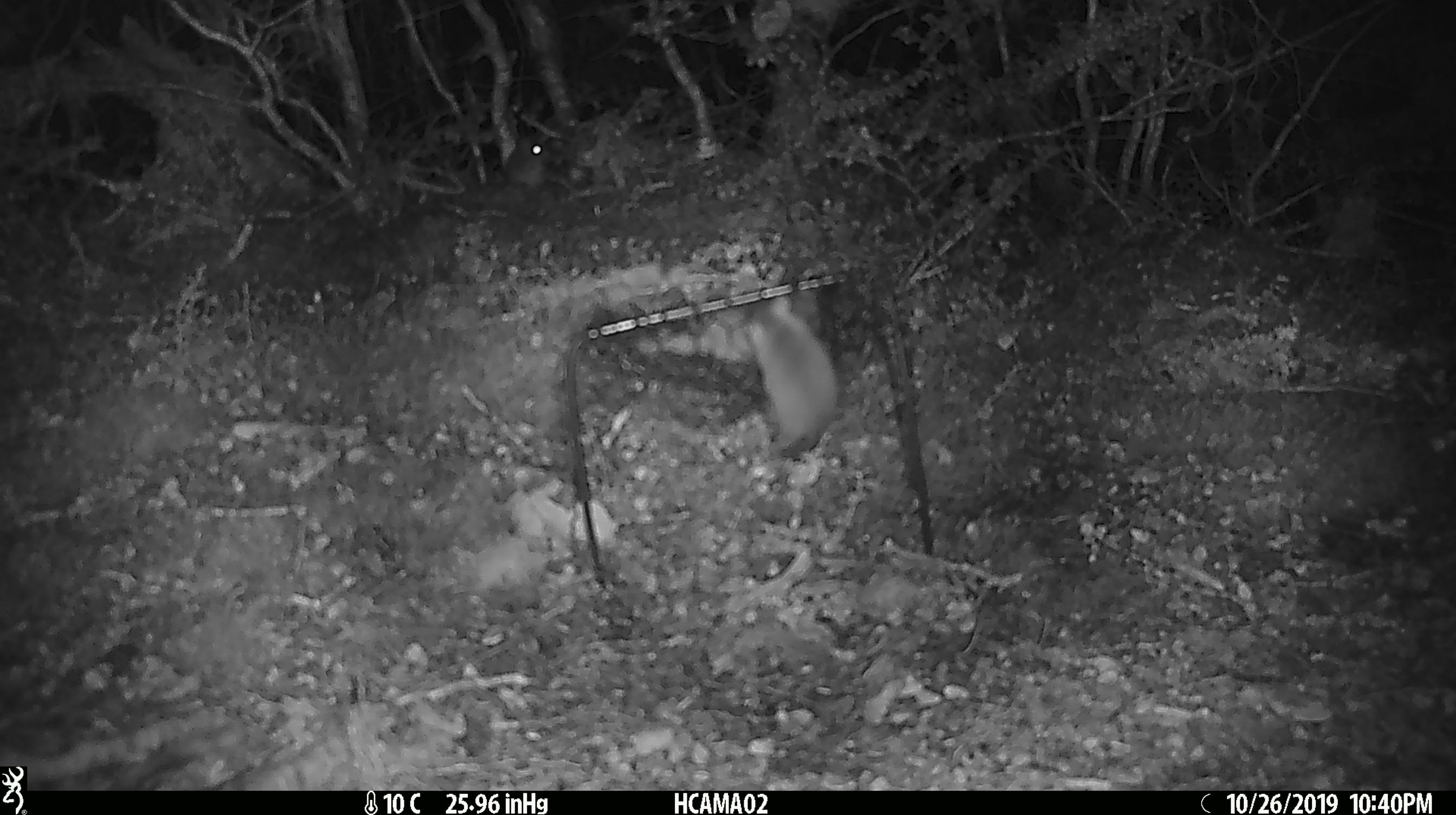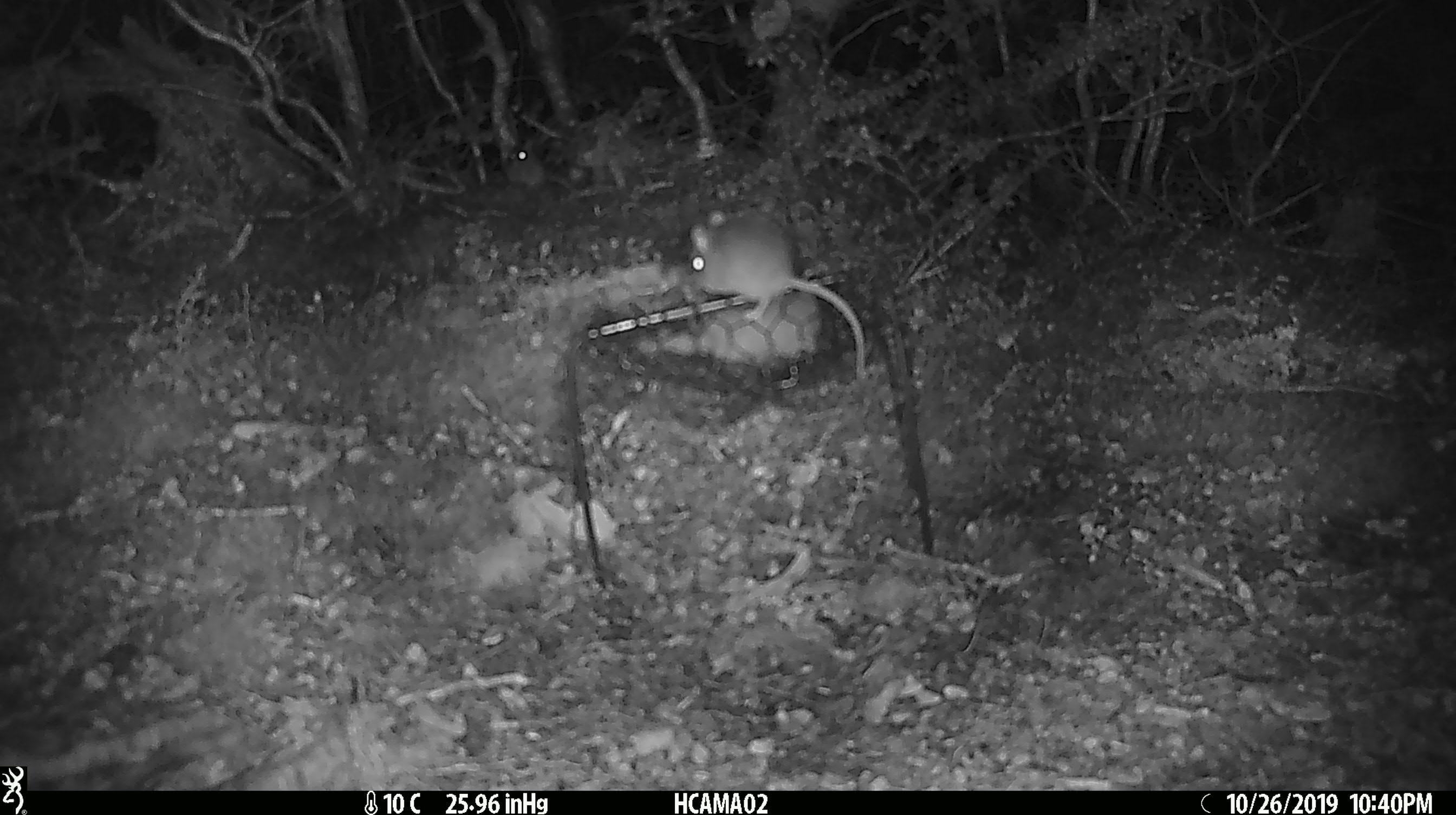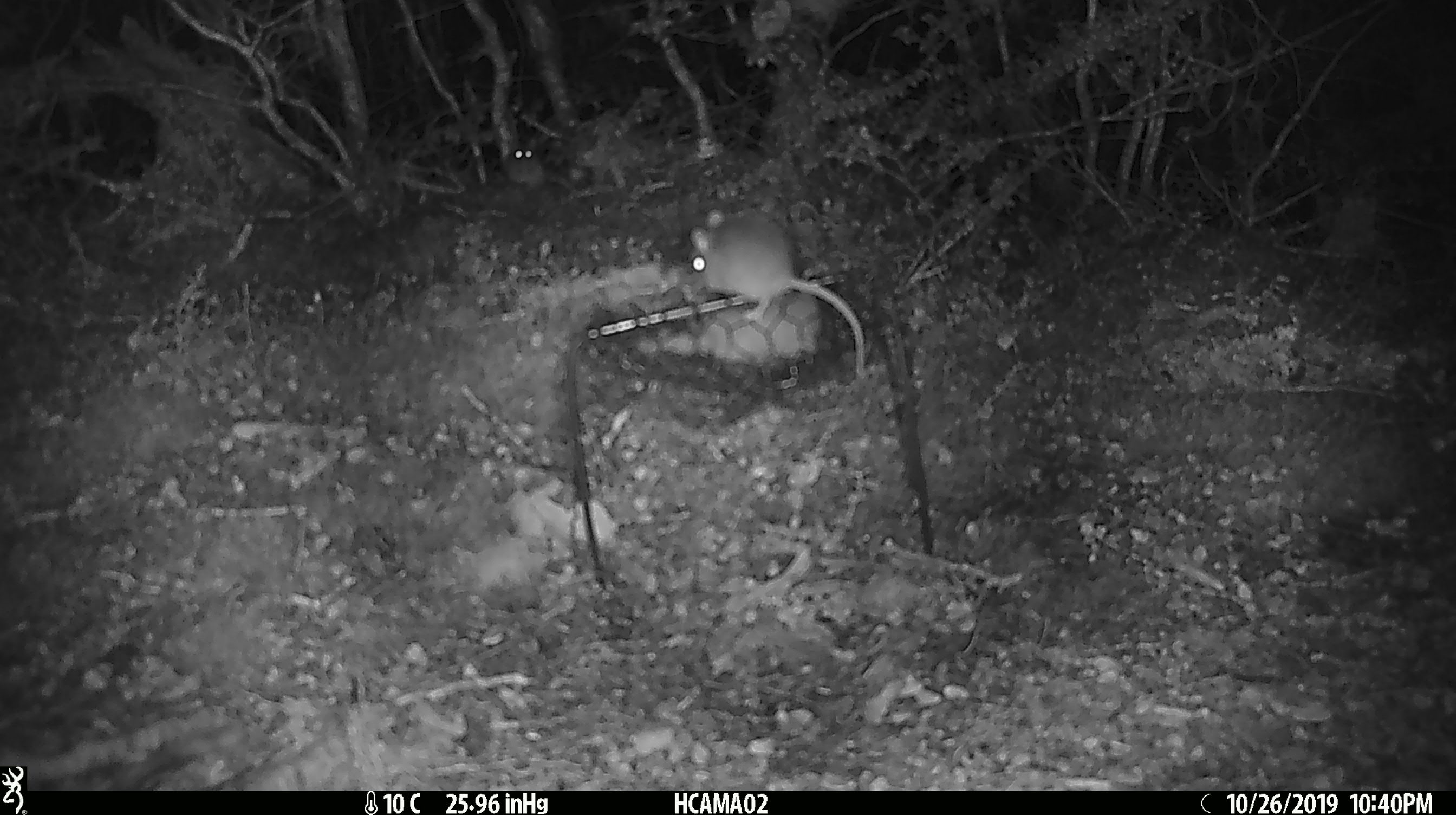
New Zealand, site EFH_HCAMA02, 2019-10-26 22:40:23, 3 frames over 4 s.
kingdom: Animalia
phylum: Chordata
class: Mammalia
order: Rodentia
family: Muridae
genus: Mus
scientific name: Mus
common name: mouse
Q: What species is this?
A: Mouse (Mus).